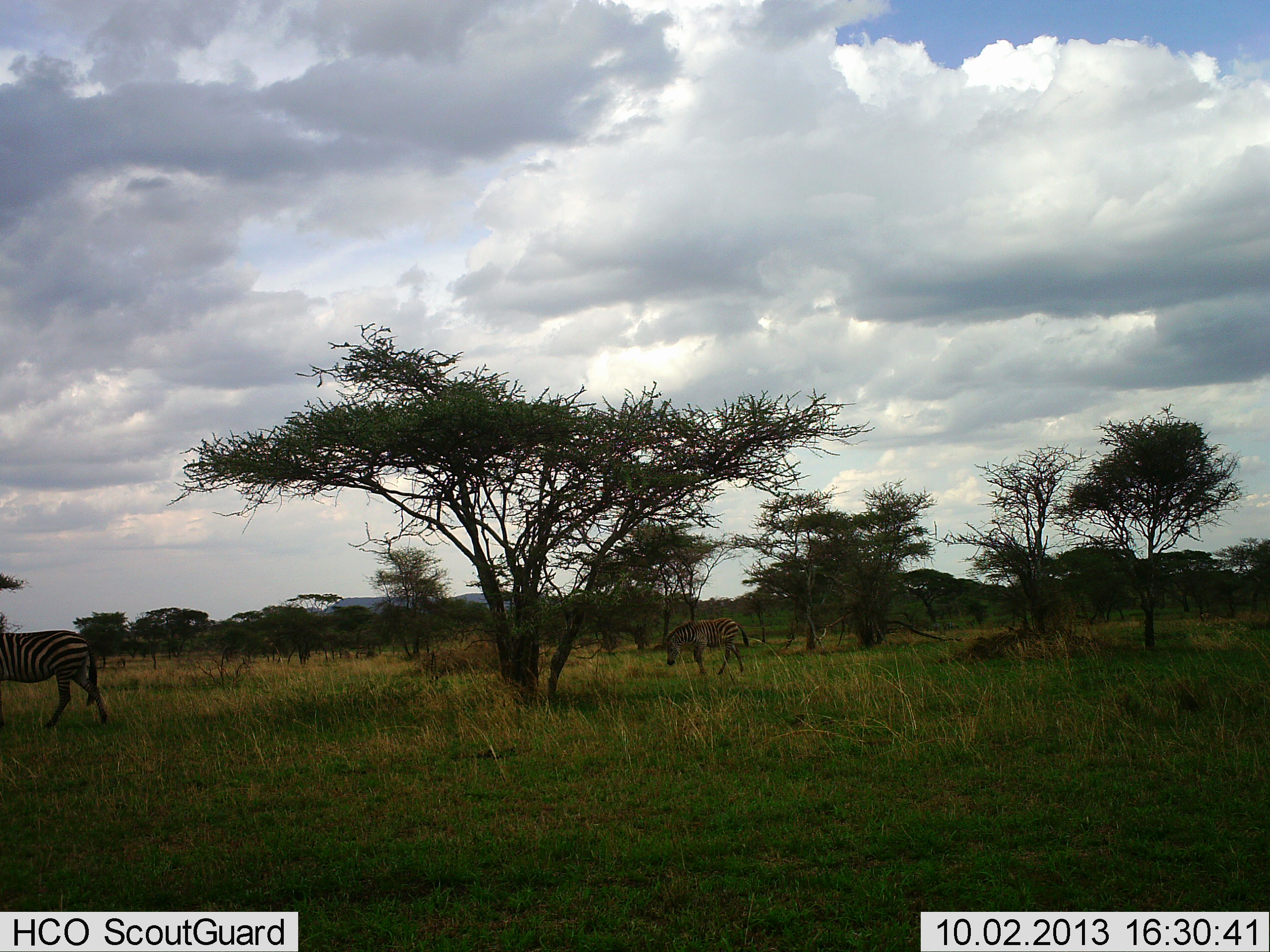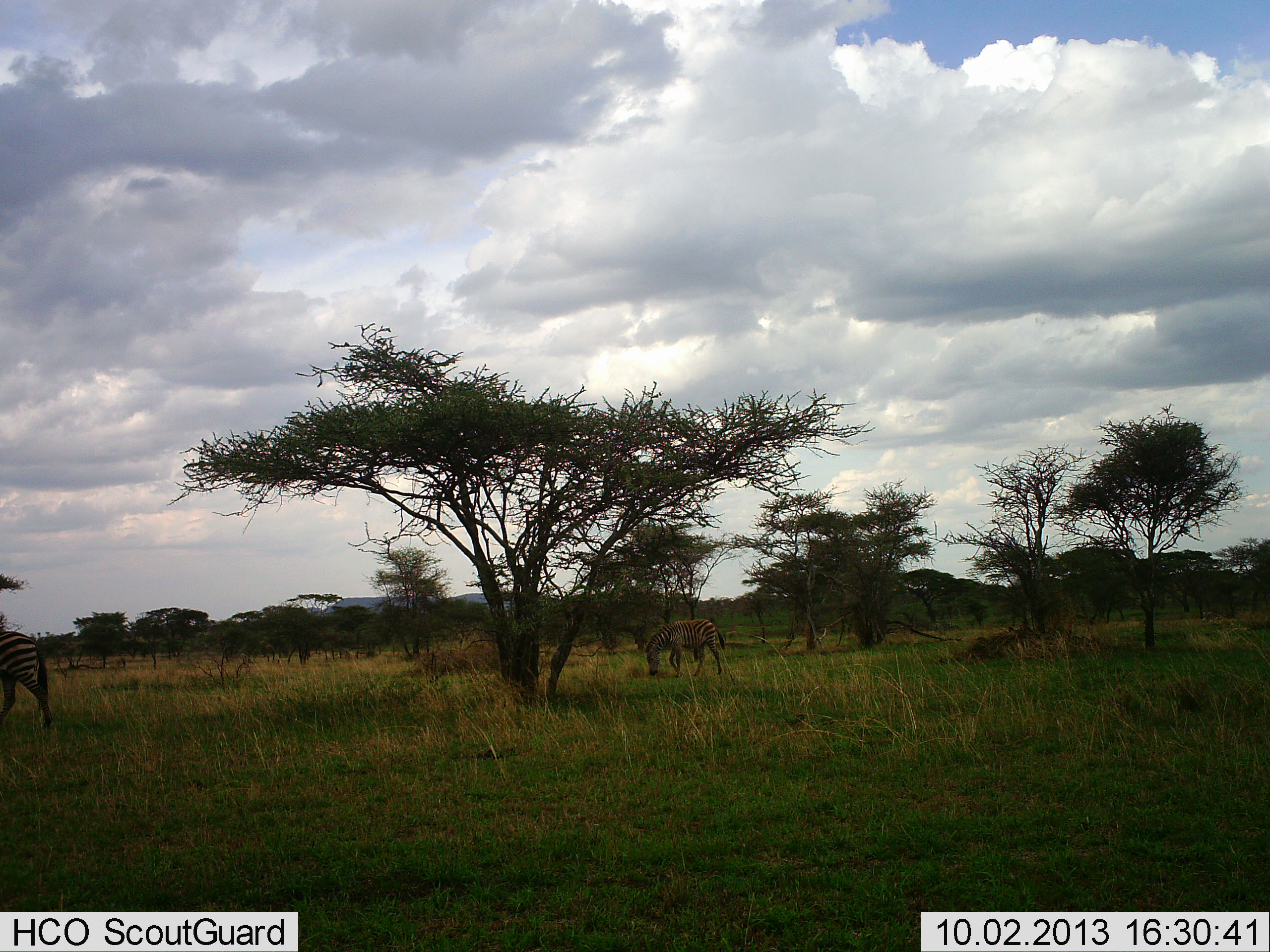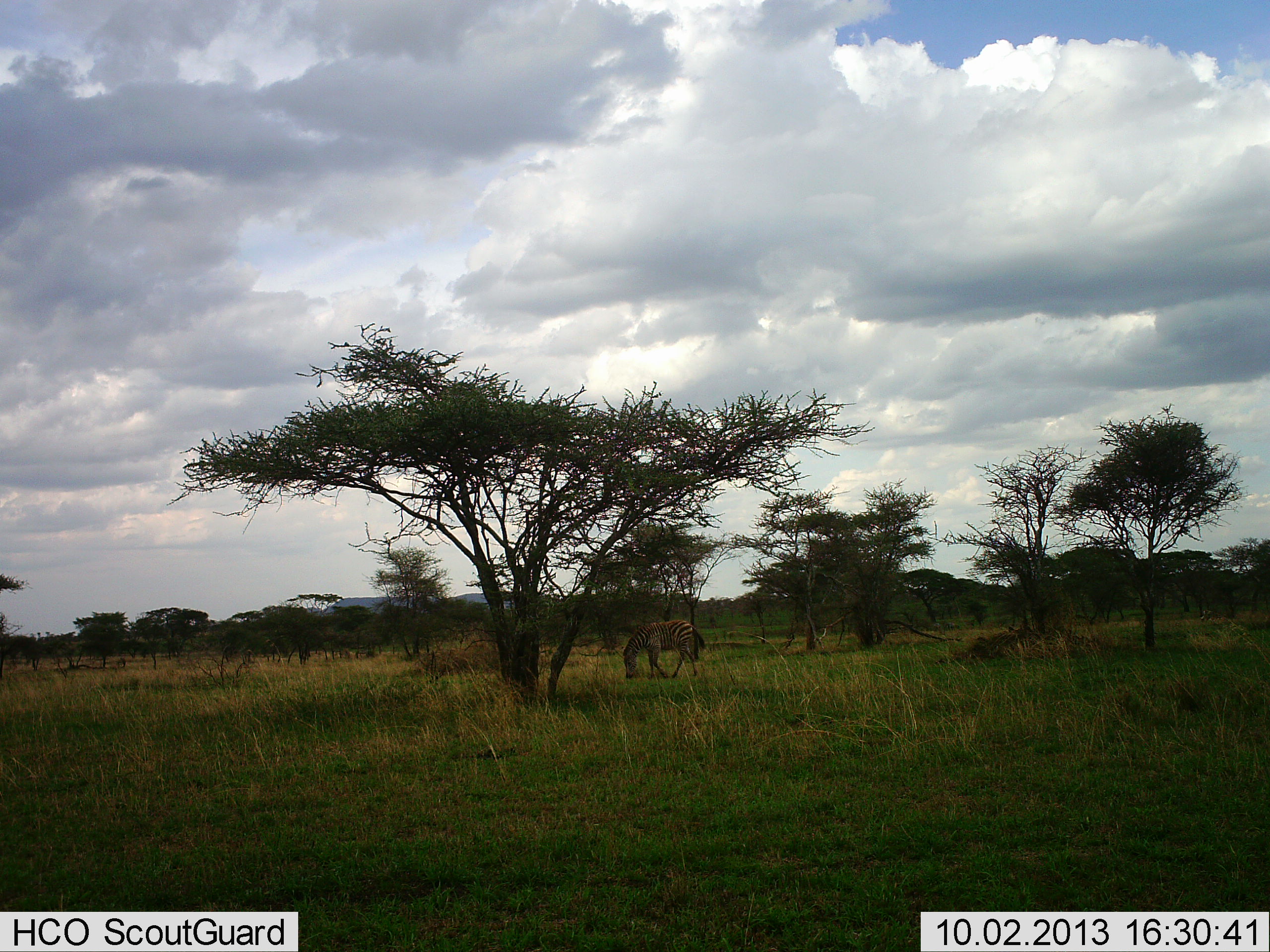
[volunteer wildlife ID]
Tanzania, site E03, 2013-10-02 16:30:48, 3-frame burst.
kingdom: Animalia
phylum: Chordata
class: Mammalia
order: Perissodactyla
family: Equidae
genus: Equus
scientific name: Equus quagga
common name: plains zebra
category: zebra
Zebra (plains zebra) (Equus quagga), count 2. Behavior (volunteer vote fractions): standing 0%, resting 0%, moving 91%, interacting 0%. Young present (vote fraction): 18%. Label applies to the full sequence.